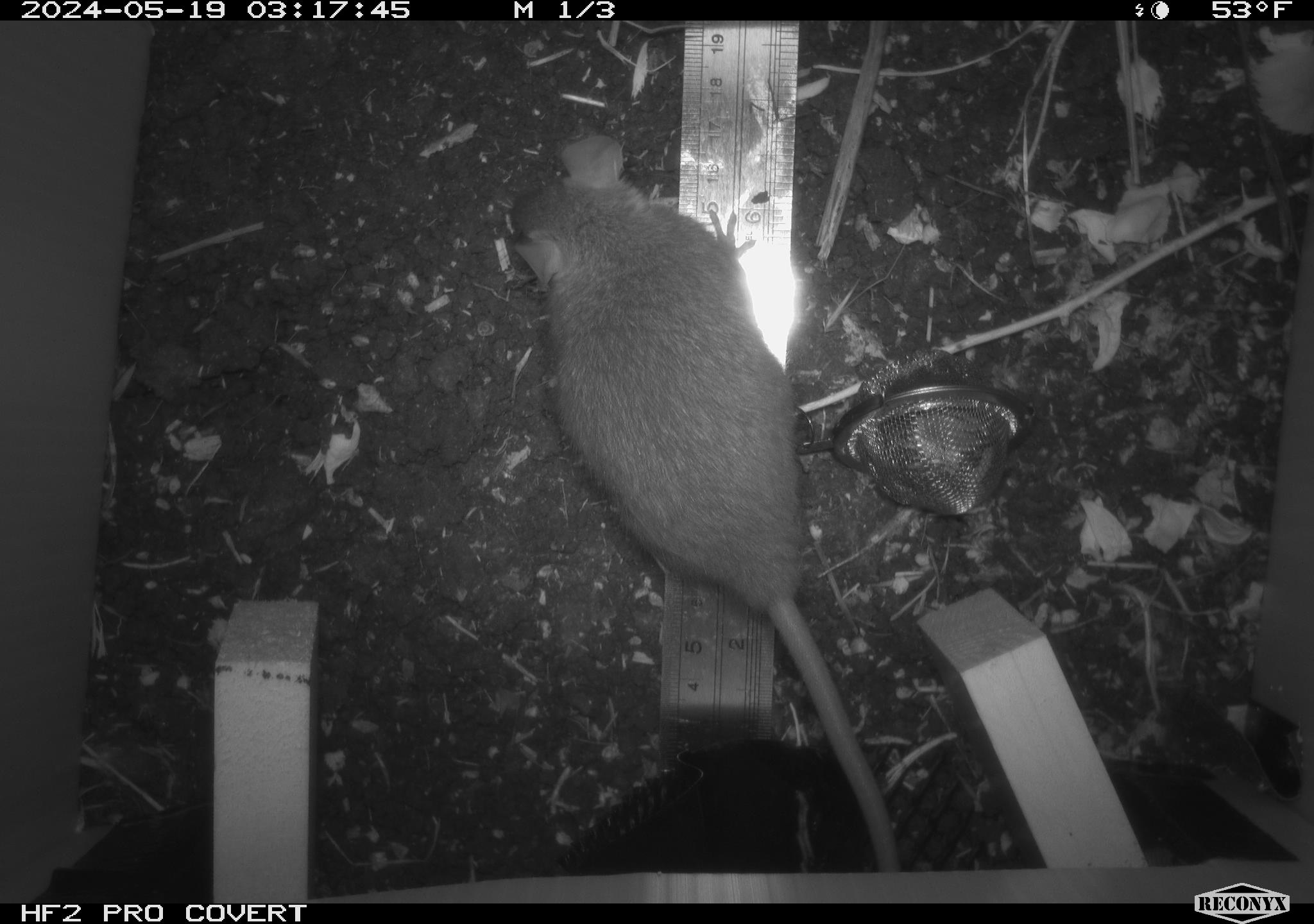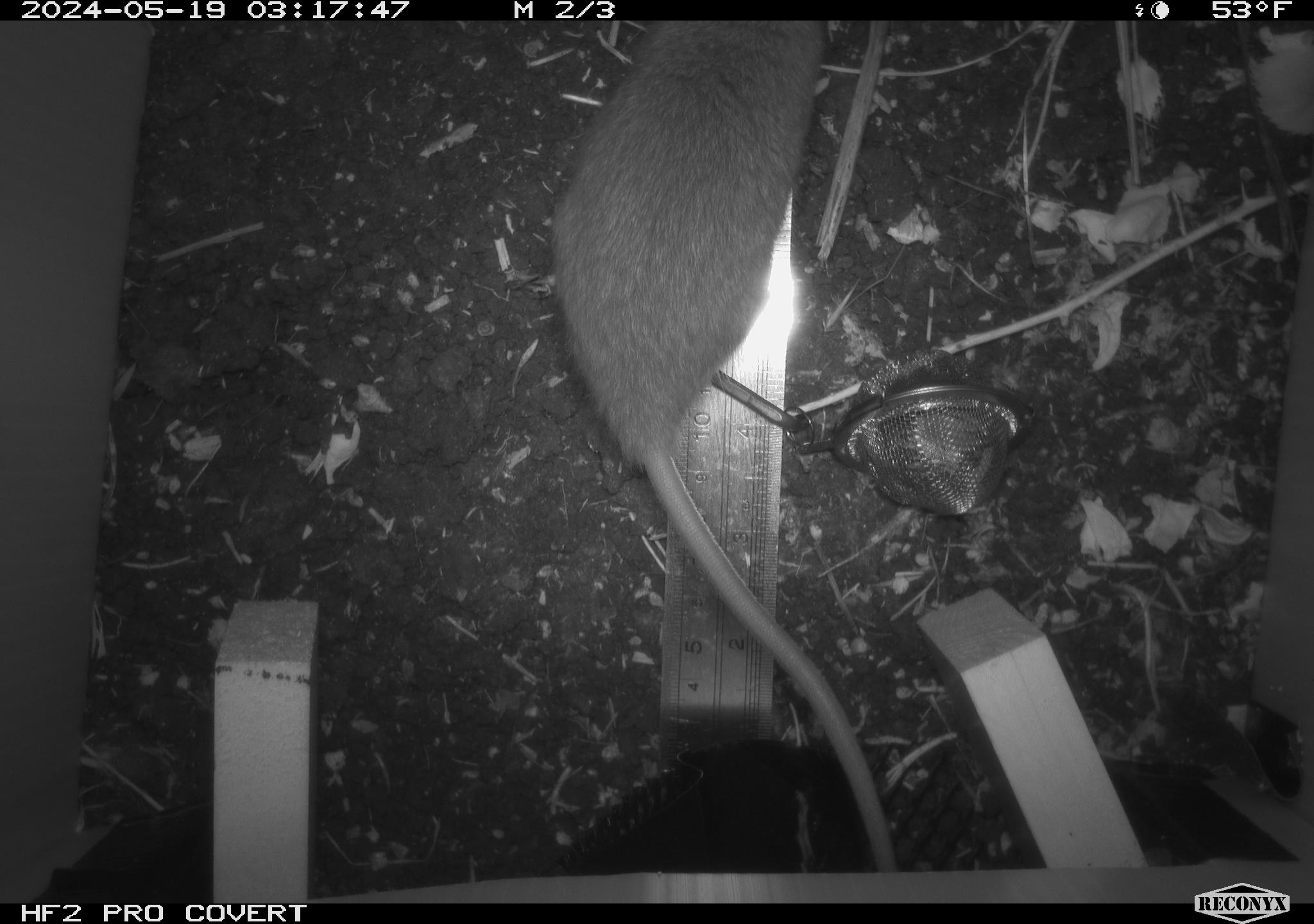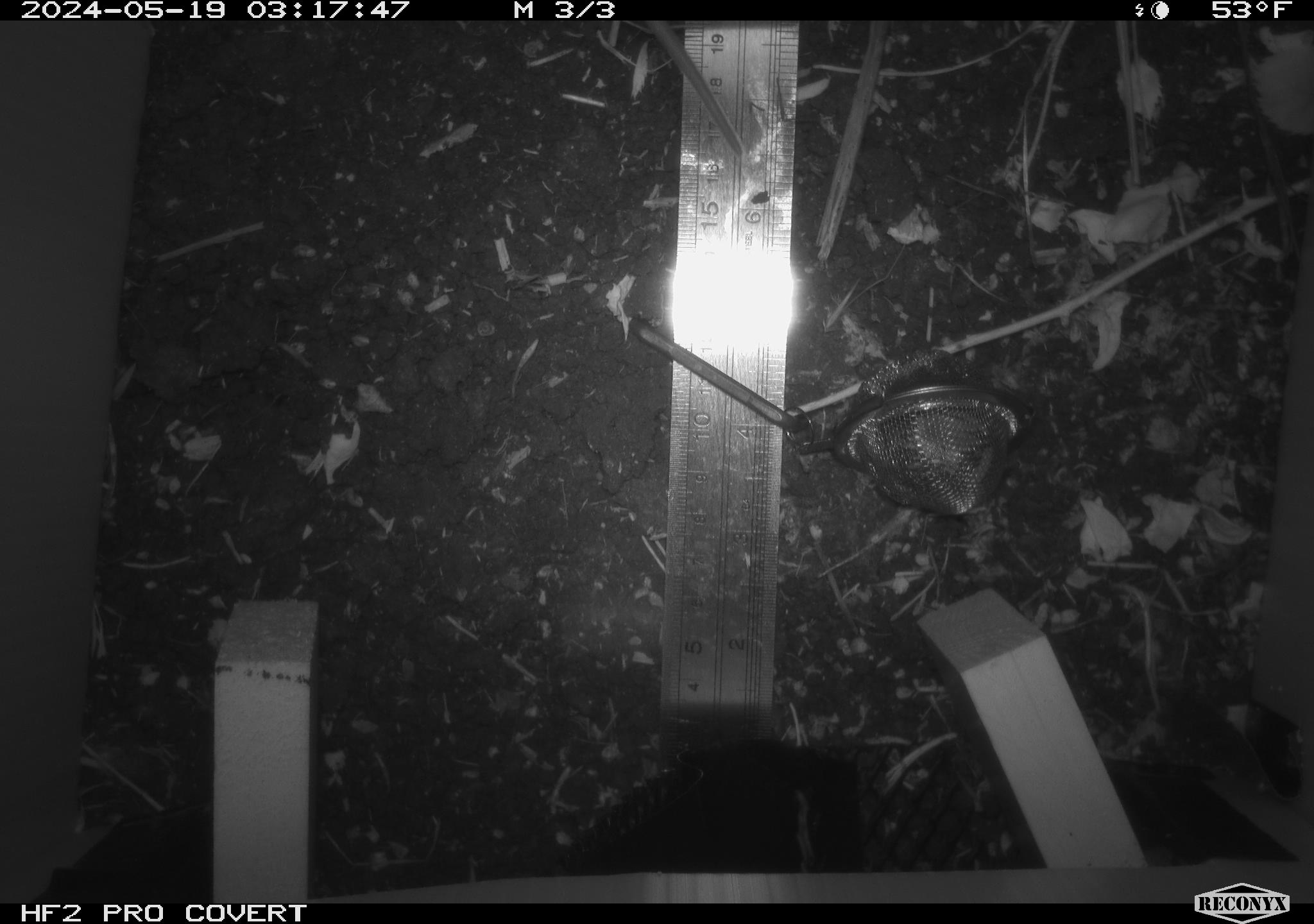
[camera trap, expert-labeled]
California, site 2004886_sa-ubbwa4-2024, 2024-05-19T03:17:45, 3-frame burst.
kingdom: Animalia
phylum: Chordata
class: Mammalia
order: Rodentia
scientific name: Rodentia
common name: woodrat or rat or mouse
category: woodrat or rat or mouse species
Woodrat or rat or mouse species (woodrat or rat or mouse) (Rodentia).